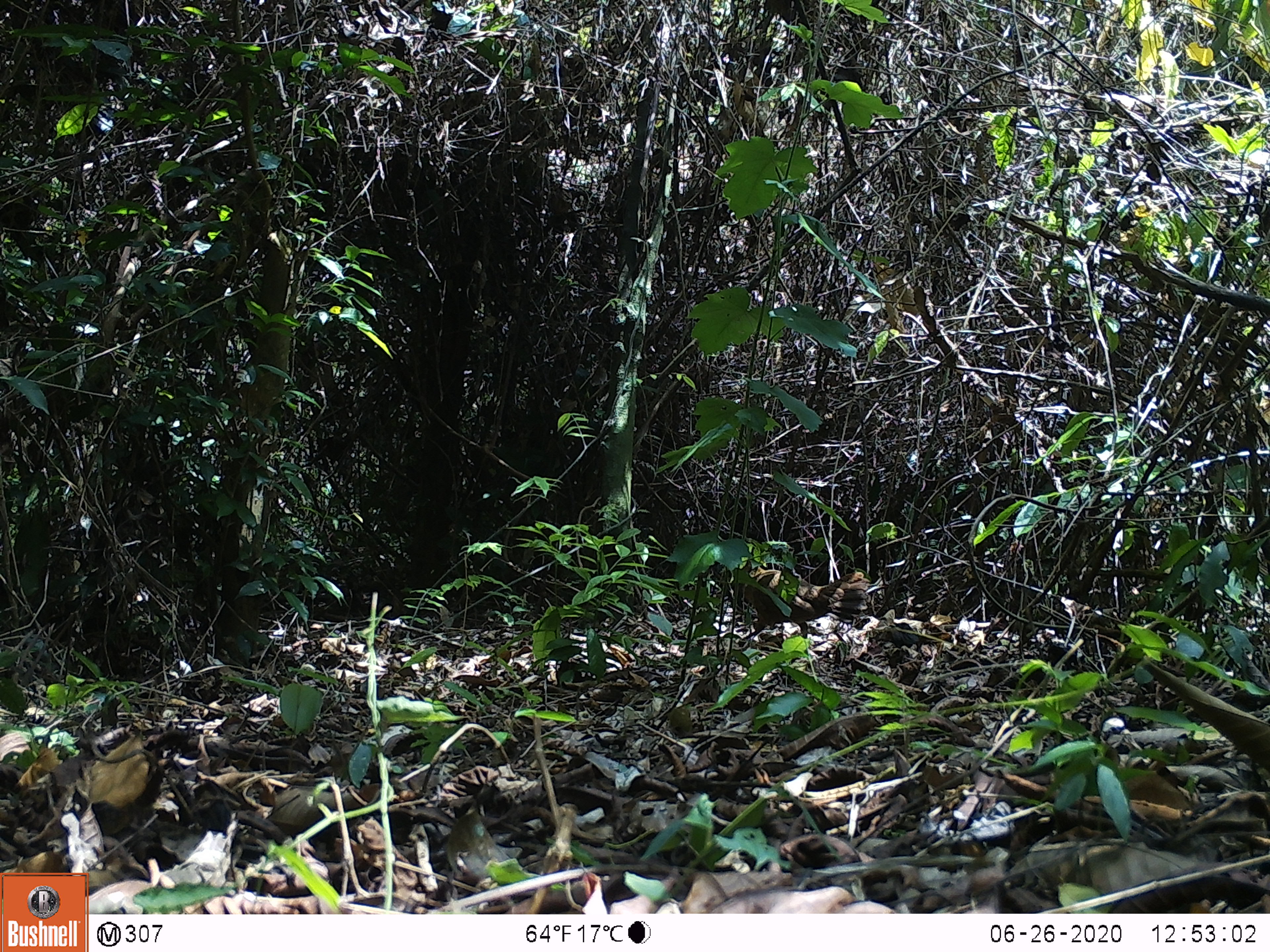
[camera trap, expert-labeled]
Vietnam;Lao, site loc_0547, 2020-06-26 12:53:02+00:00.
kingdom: Animalia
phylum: Chordata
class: Aves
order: Galliformes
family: Phasianidae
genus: Gallus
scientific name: Gallus gallus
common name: red junglefowl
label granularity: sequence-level